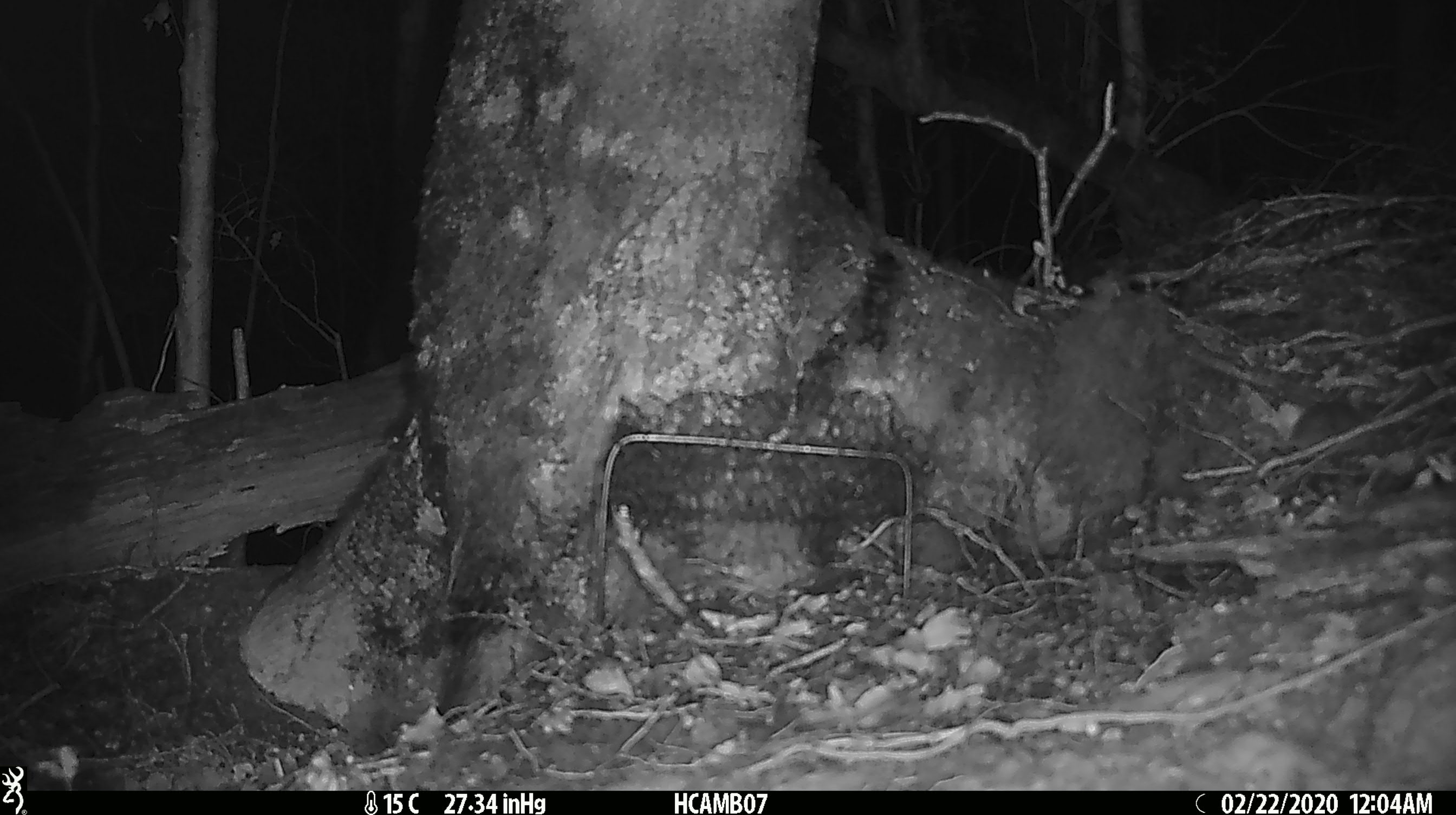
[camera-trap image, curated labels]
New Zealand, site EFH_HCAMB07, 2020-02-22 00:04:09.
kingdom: Animalia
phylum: Chordata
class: Mammalia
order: Rodentia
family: Muridae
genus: Mus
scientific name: Mus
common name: mouse